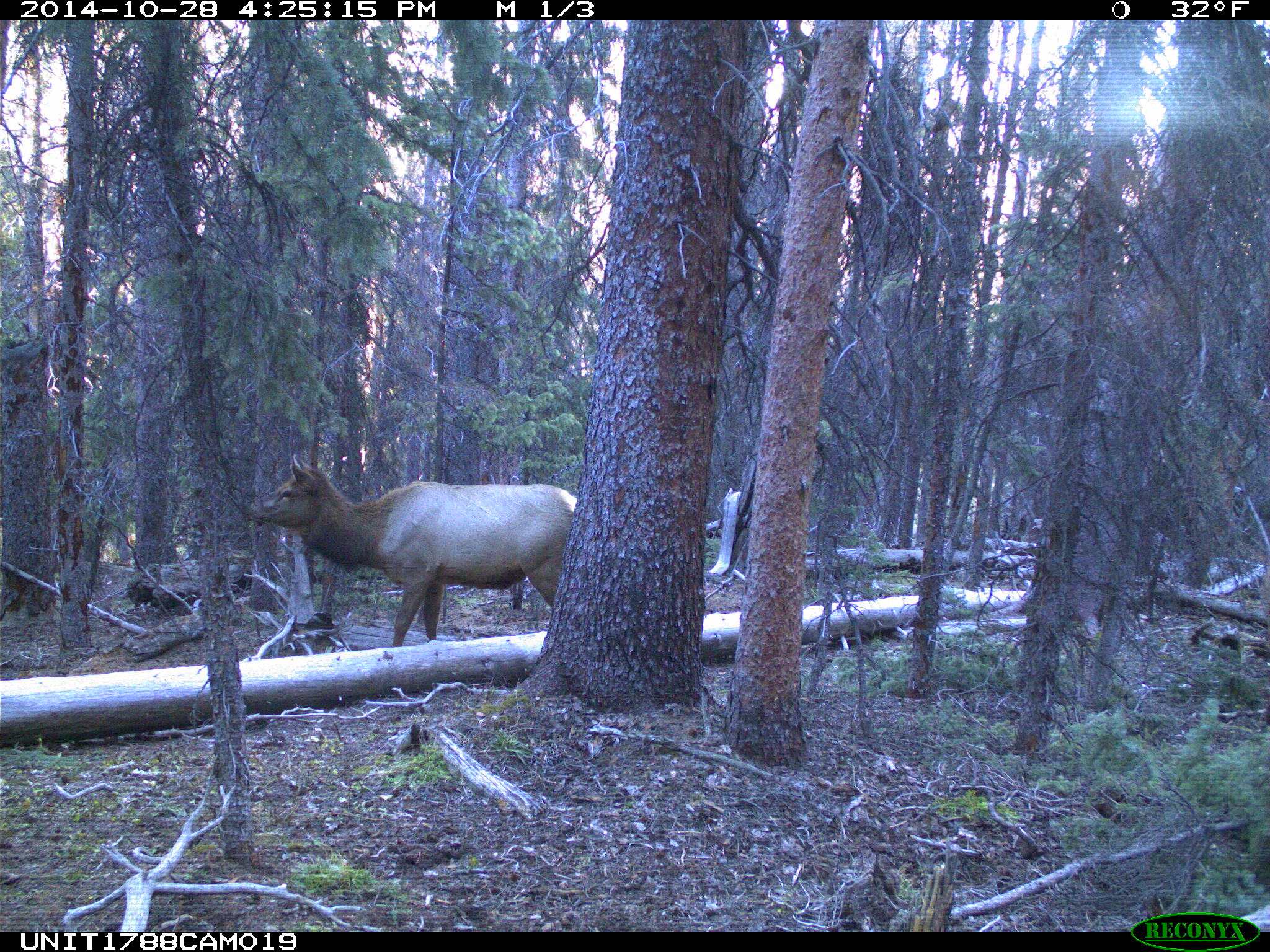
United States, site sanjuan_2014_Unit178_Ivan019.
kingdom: Animalia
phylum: Chordata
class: Mammalia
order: Artiodactyla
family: Cervidae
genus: Cervus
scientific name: Cervus elaphus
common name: red deer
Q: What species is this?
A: Cervus elaphus (red deer).